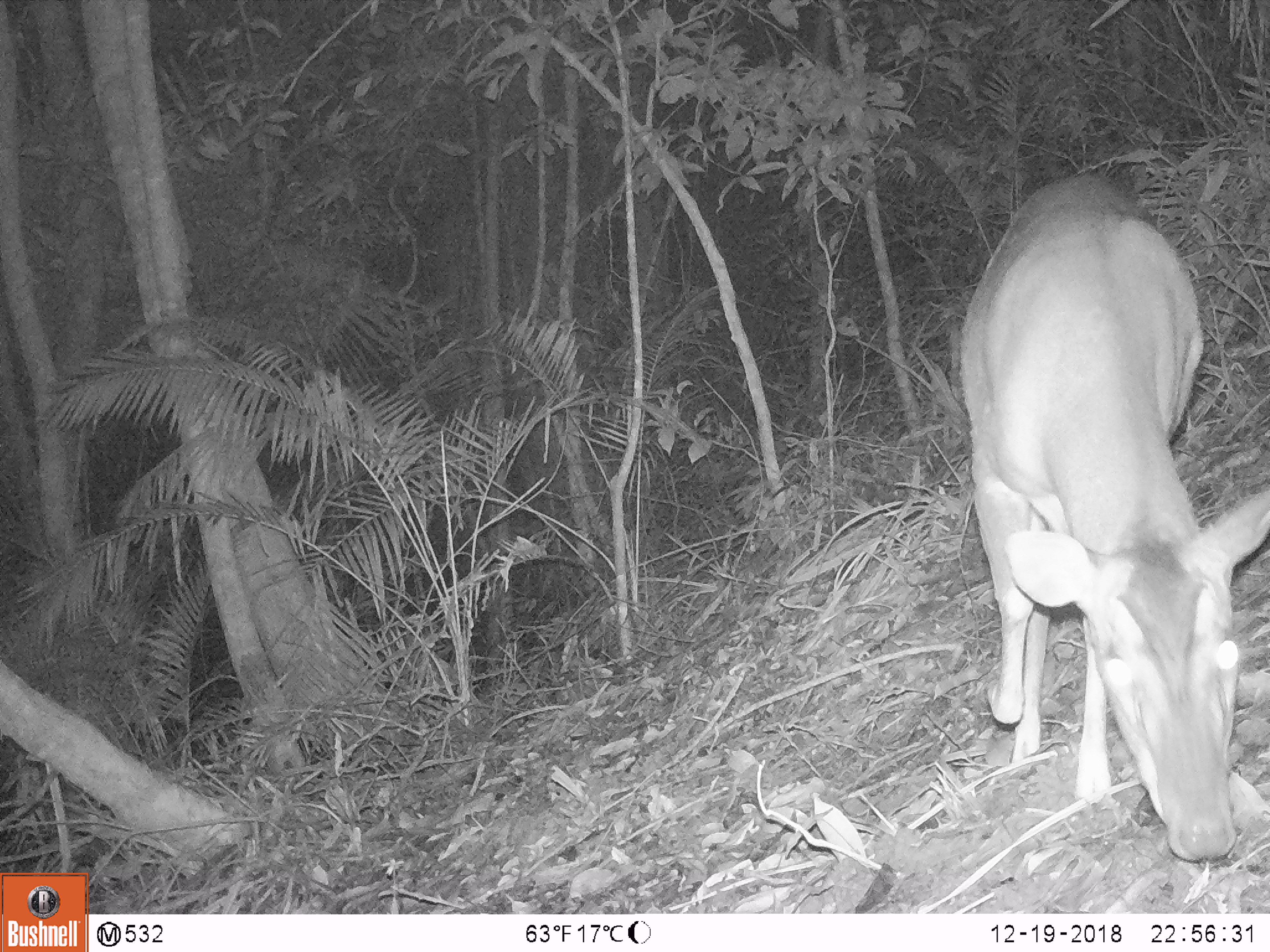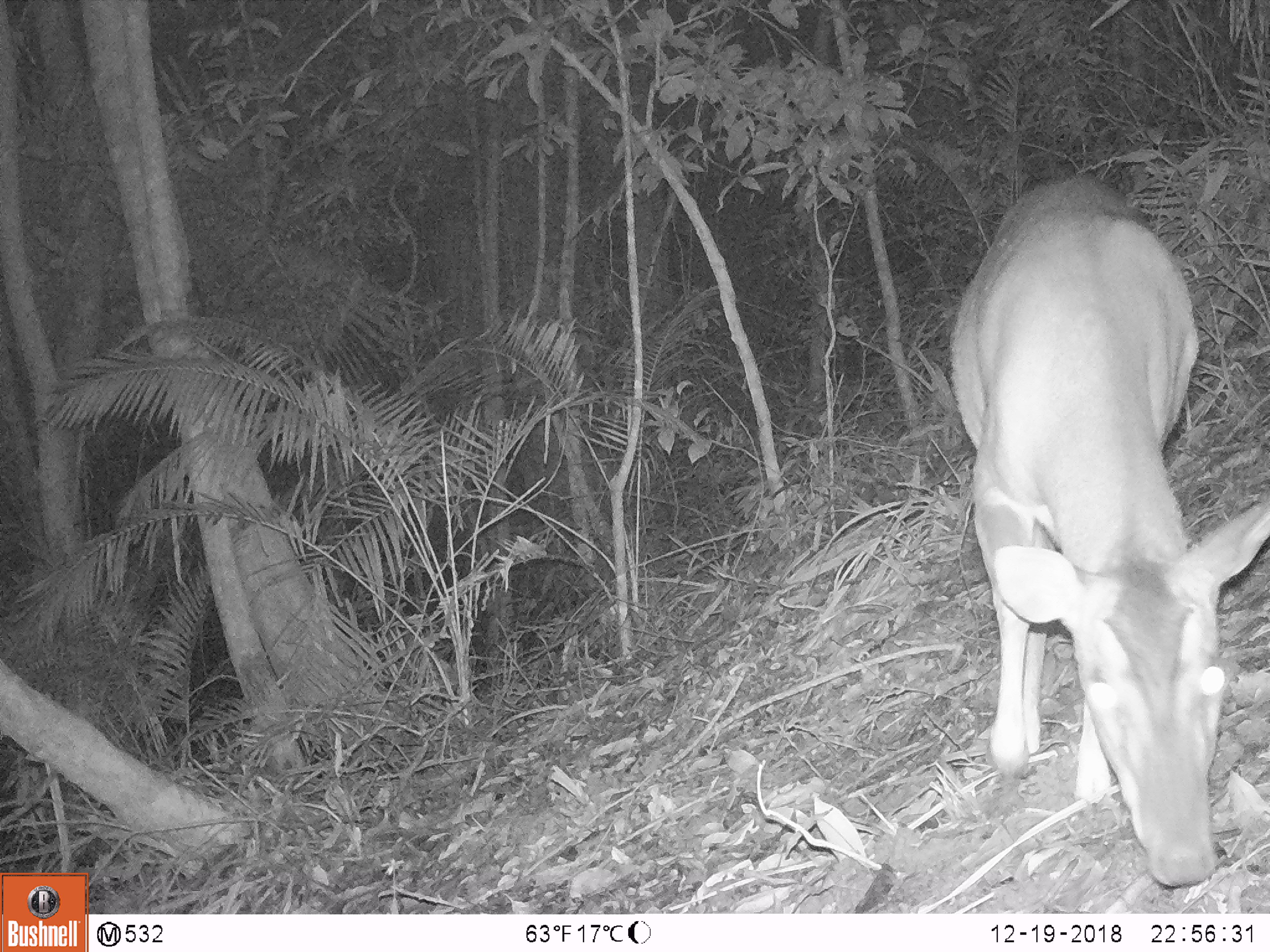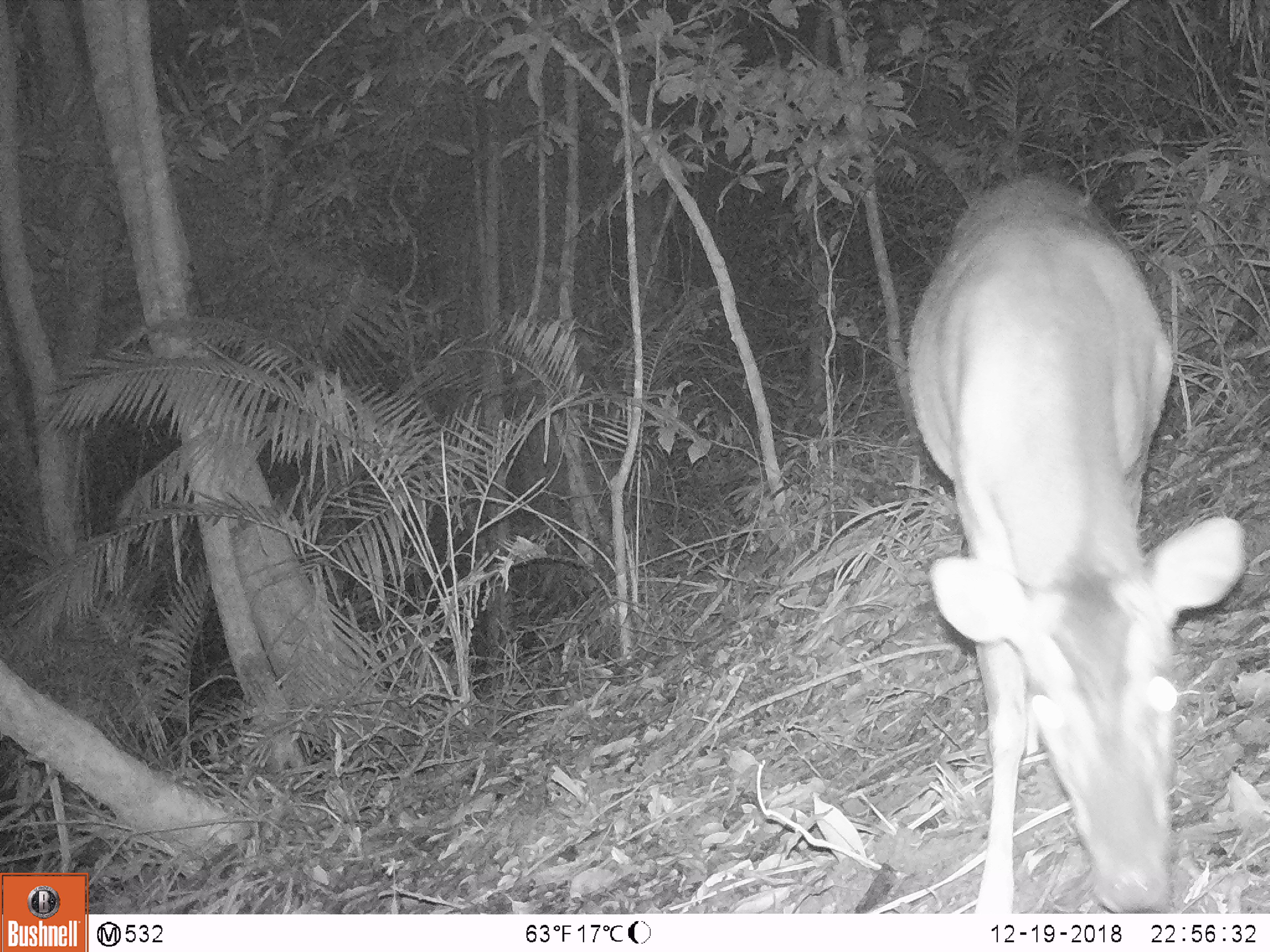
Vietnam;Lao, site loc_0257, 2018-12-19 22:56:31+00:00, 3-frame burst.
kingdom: Animalia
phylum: Chordata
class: Mammalia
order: Artiodactyla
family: Cervidae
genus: Muntiacus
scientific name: Muntiacus vuquangensis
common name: large-antlered muntjac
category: large antlered muntjac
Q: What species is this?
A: Large antlered muntjac (large-antlered muntjac) (Muntiacus vuquangensis).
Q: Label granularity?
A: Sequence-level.